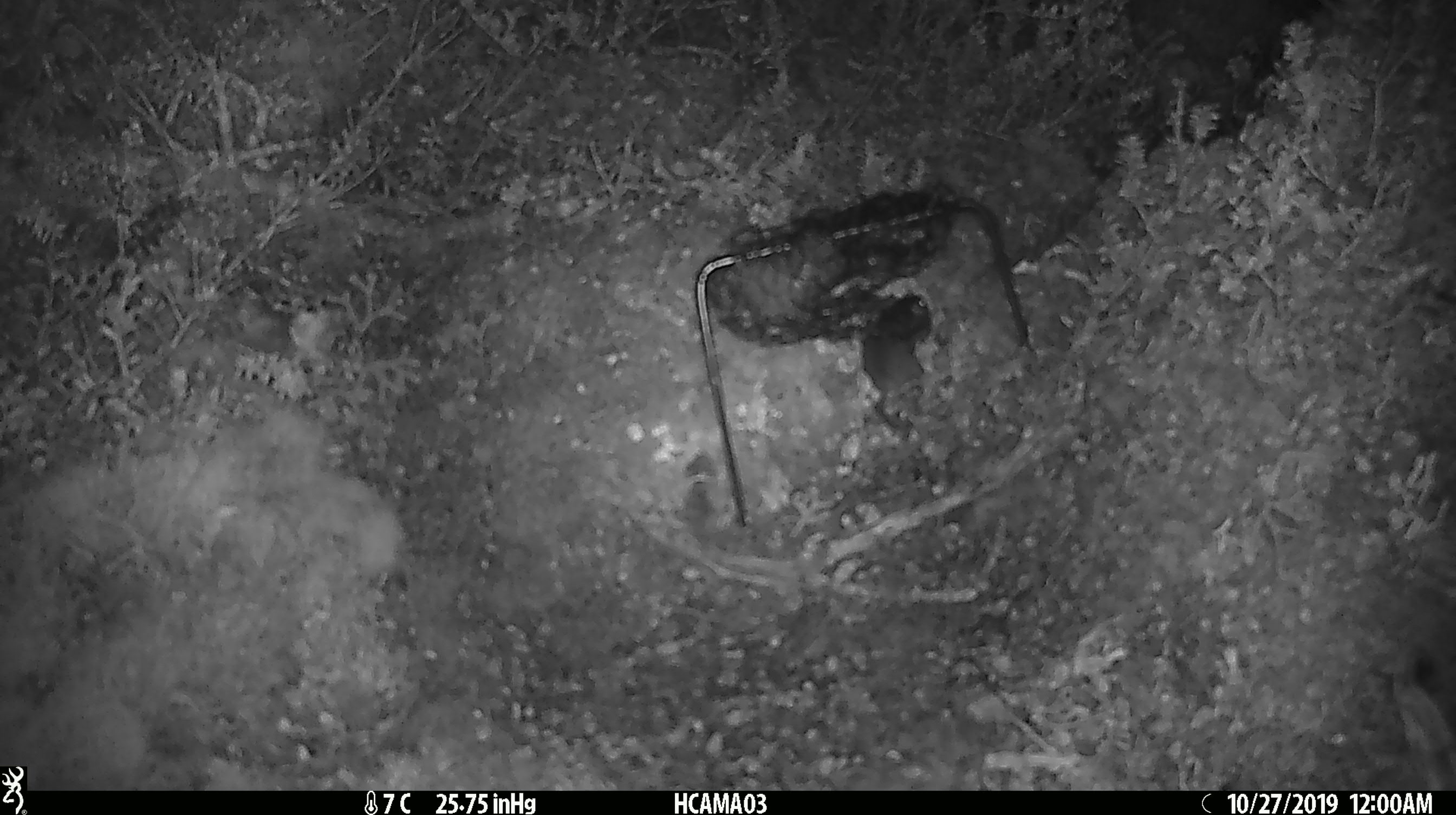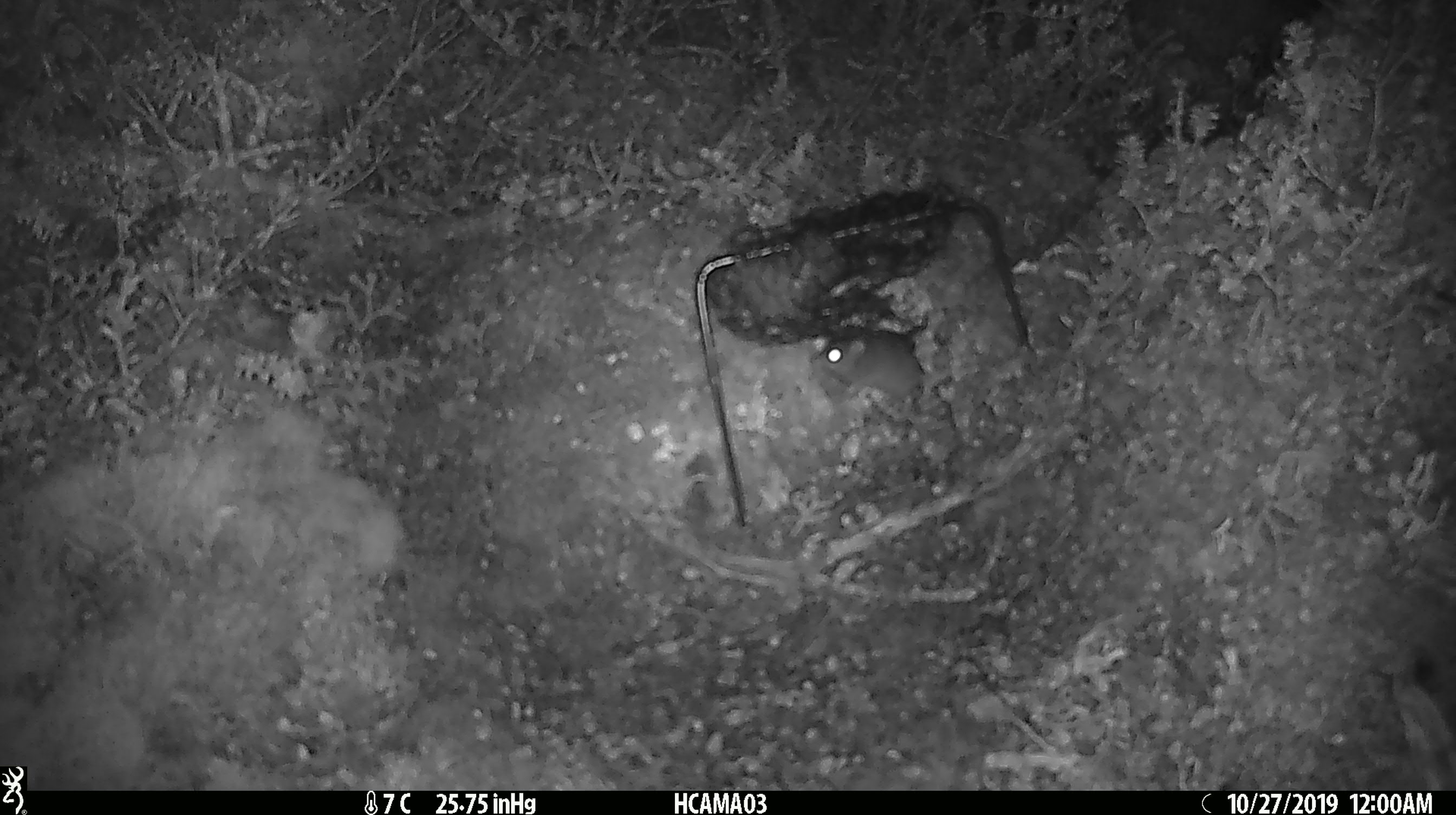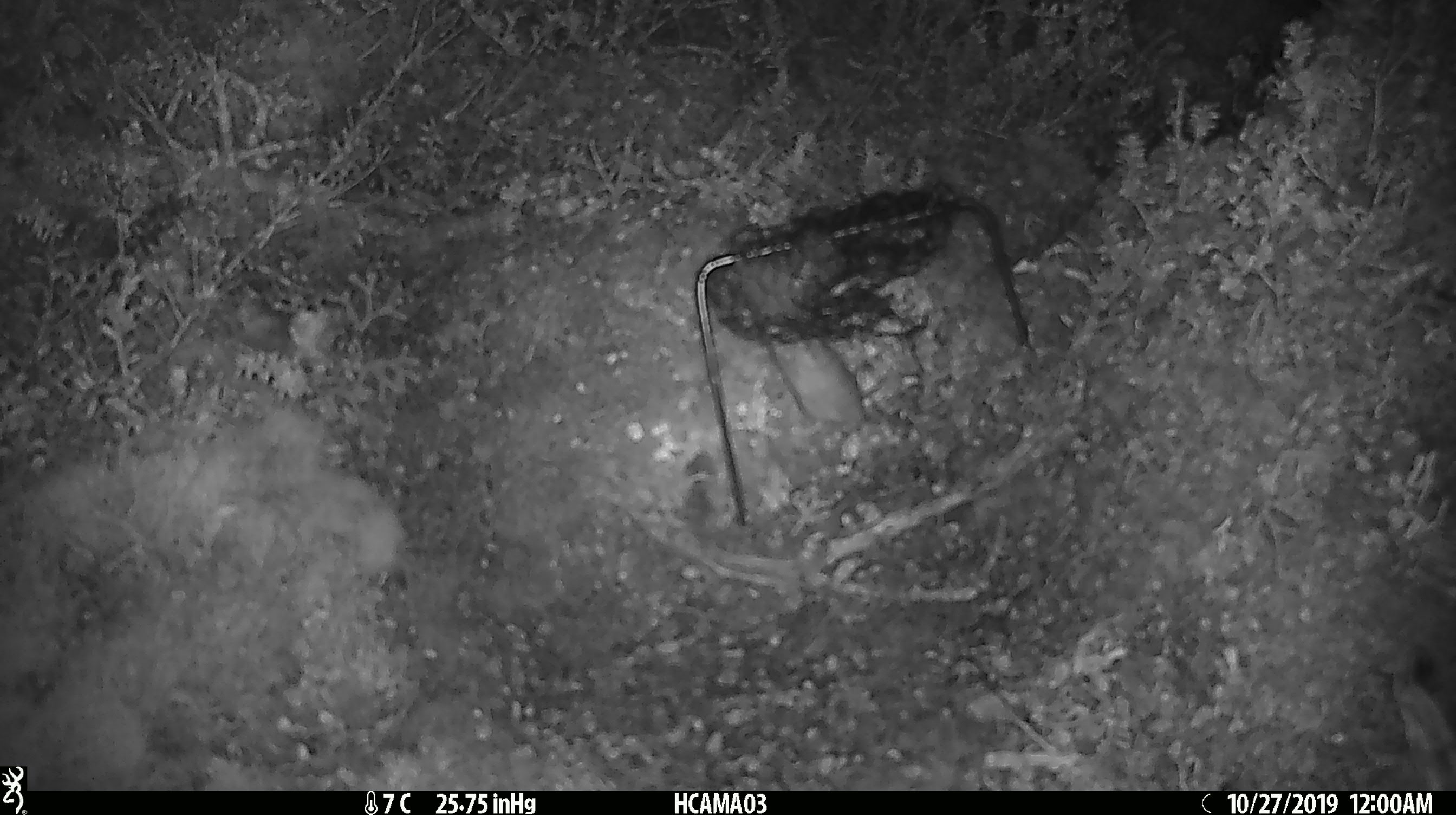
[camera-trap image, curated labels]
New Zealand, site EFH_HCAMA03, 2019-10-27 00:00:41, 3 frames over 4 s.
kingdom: Animalia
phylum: Chordata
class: Mammalia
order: Rodentia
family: Muridae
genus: Mus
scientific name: Mus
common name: mouse